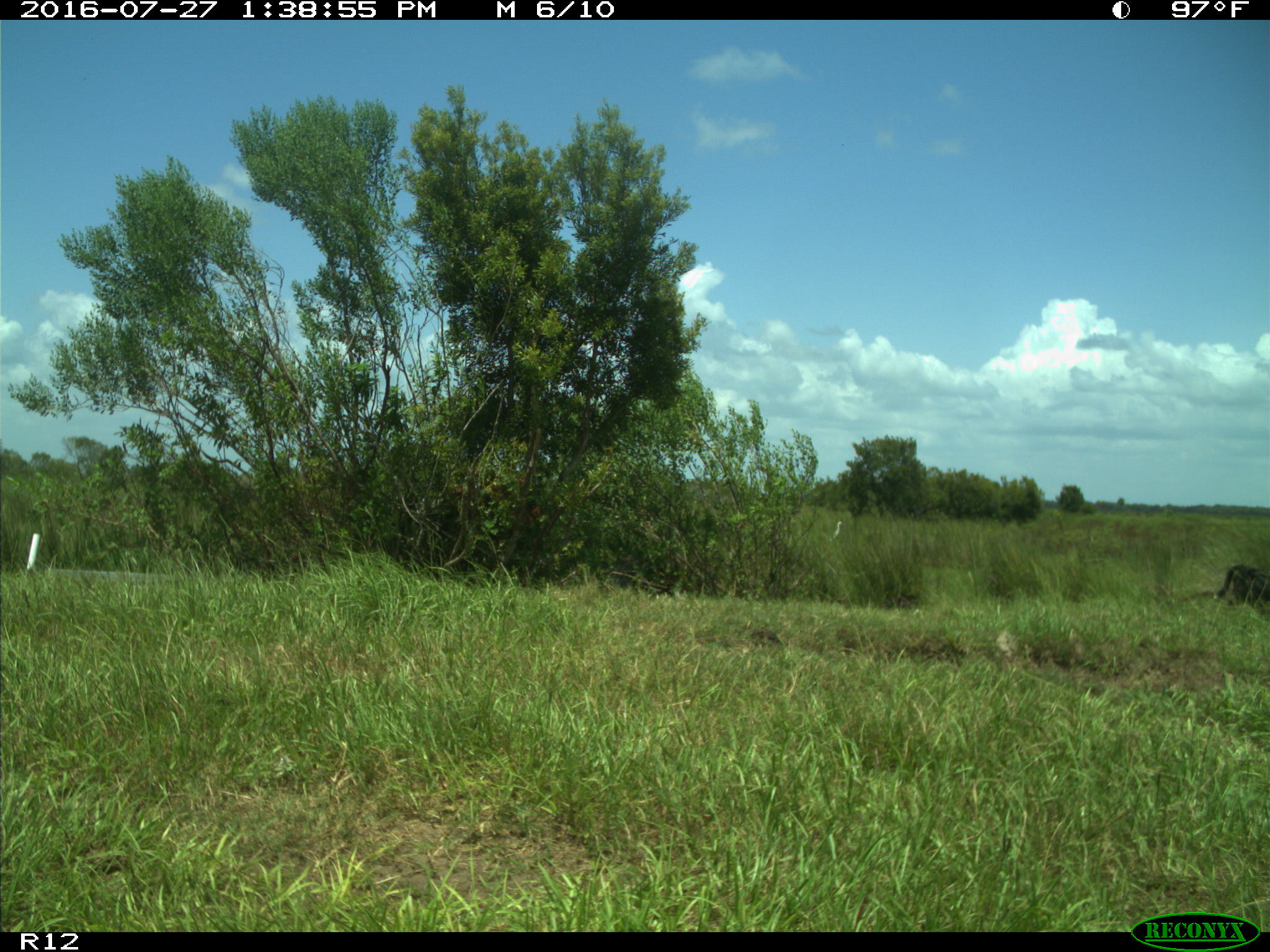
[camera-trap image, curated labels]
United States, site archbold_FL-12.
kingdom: Animalia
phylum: Chordata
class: Mammalia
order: Artiodactyla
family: Bovidae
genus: Bos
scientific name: Bos taurus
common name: domestic cow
Bos taurus (domestic cow).